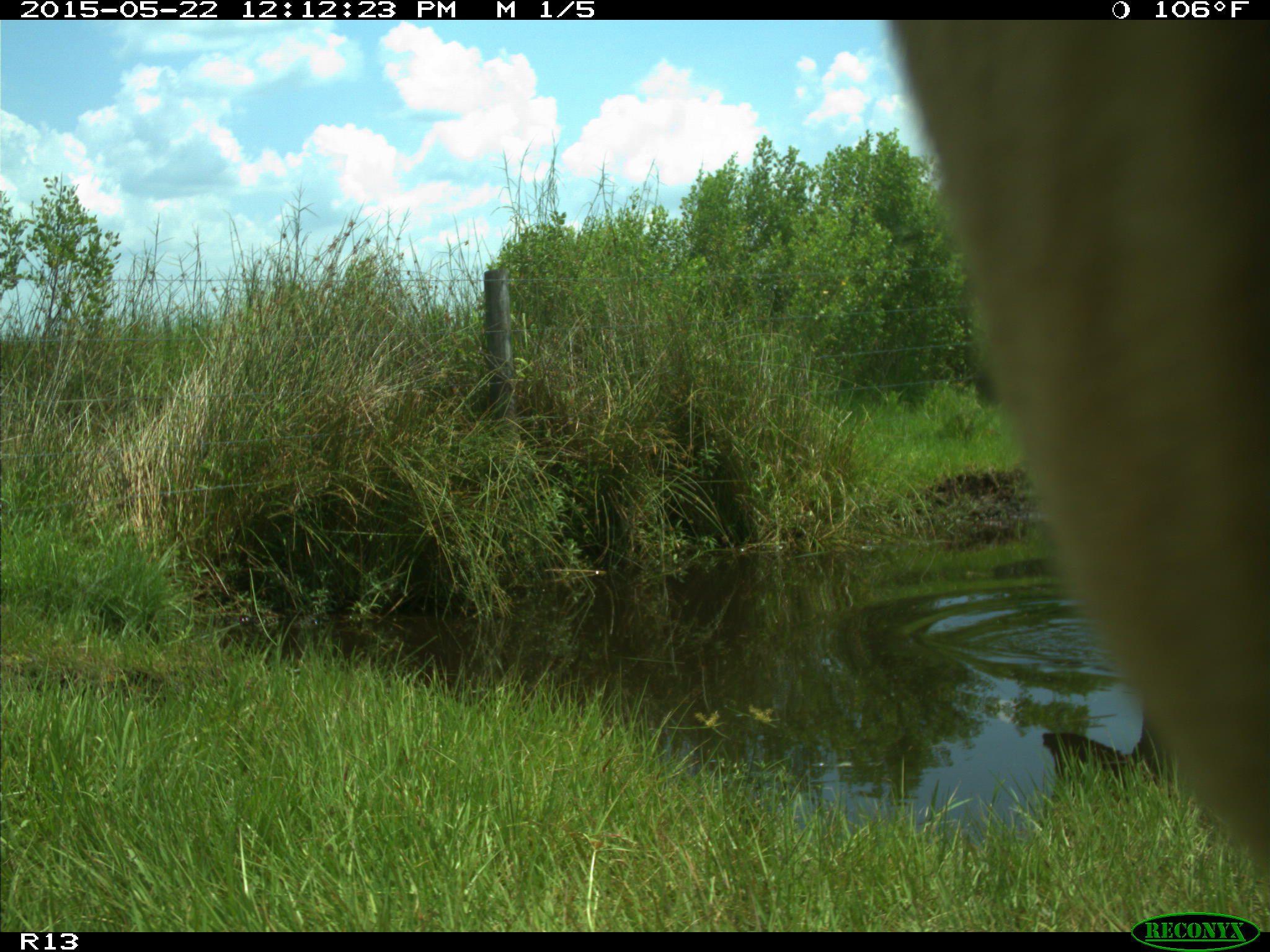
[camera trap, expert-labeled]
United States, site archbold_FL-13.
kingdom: Animalia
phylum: Chordata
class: Mammalia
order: Artiodactyla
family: Bovidae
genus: Bos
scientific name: Bos taurus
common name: domestic cow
Bos taurus (domestic cow).